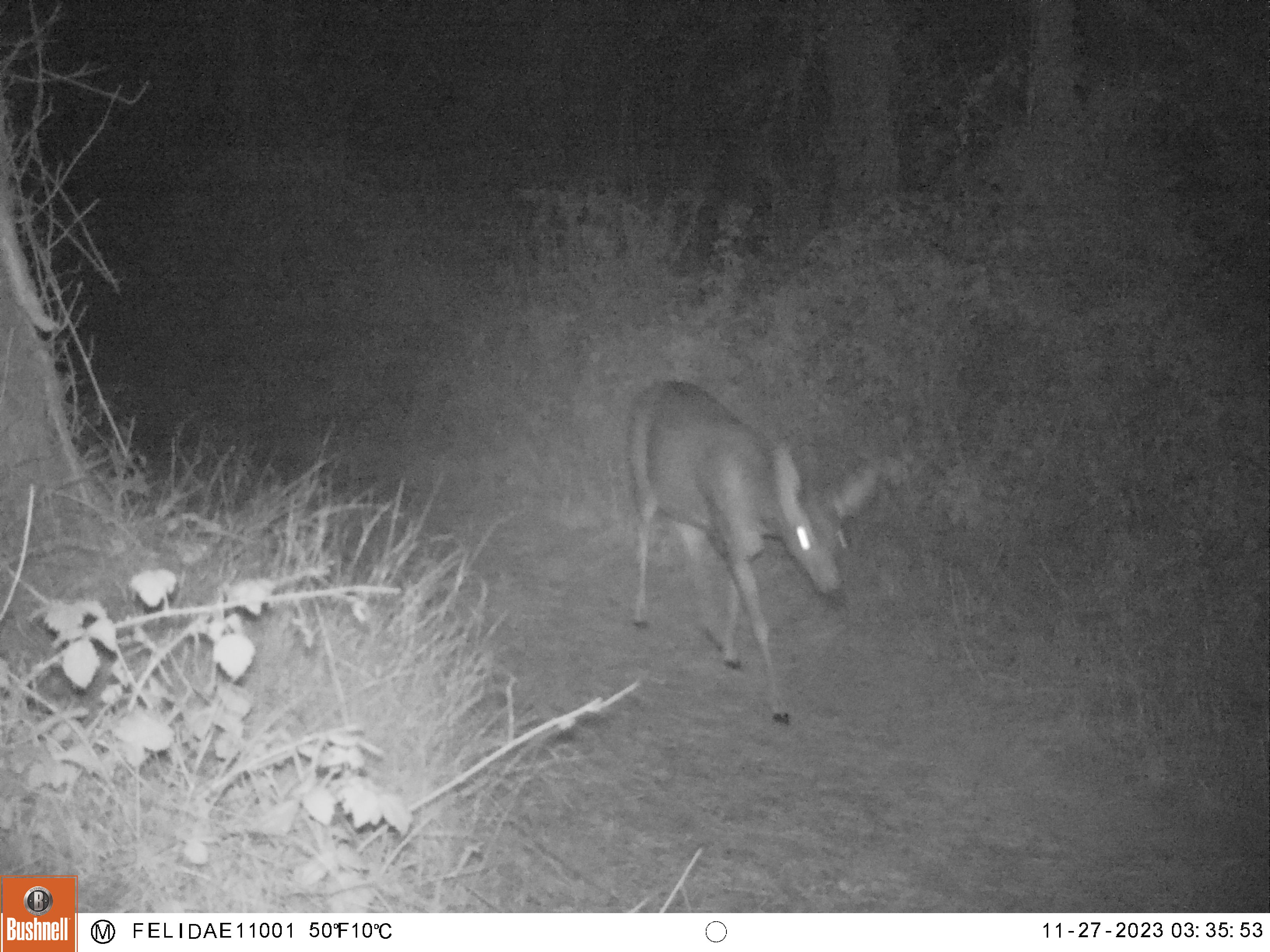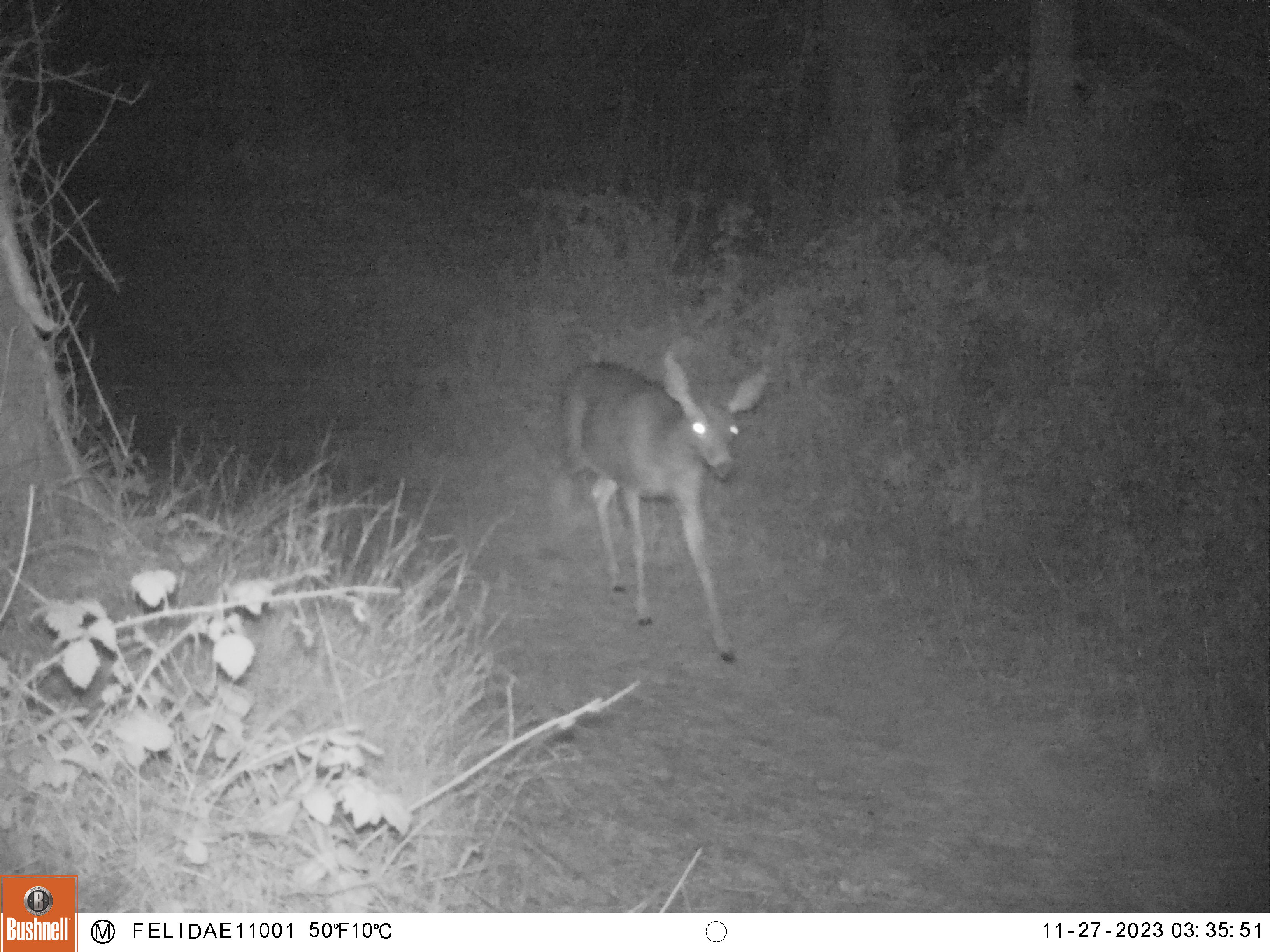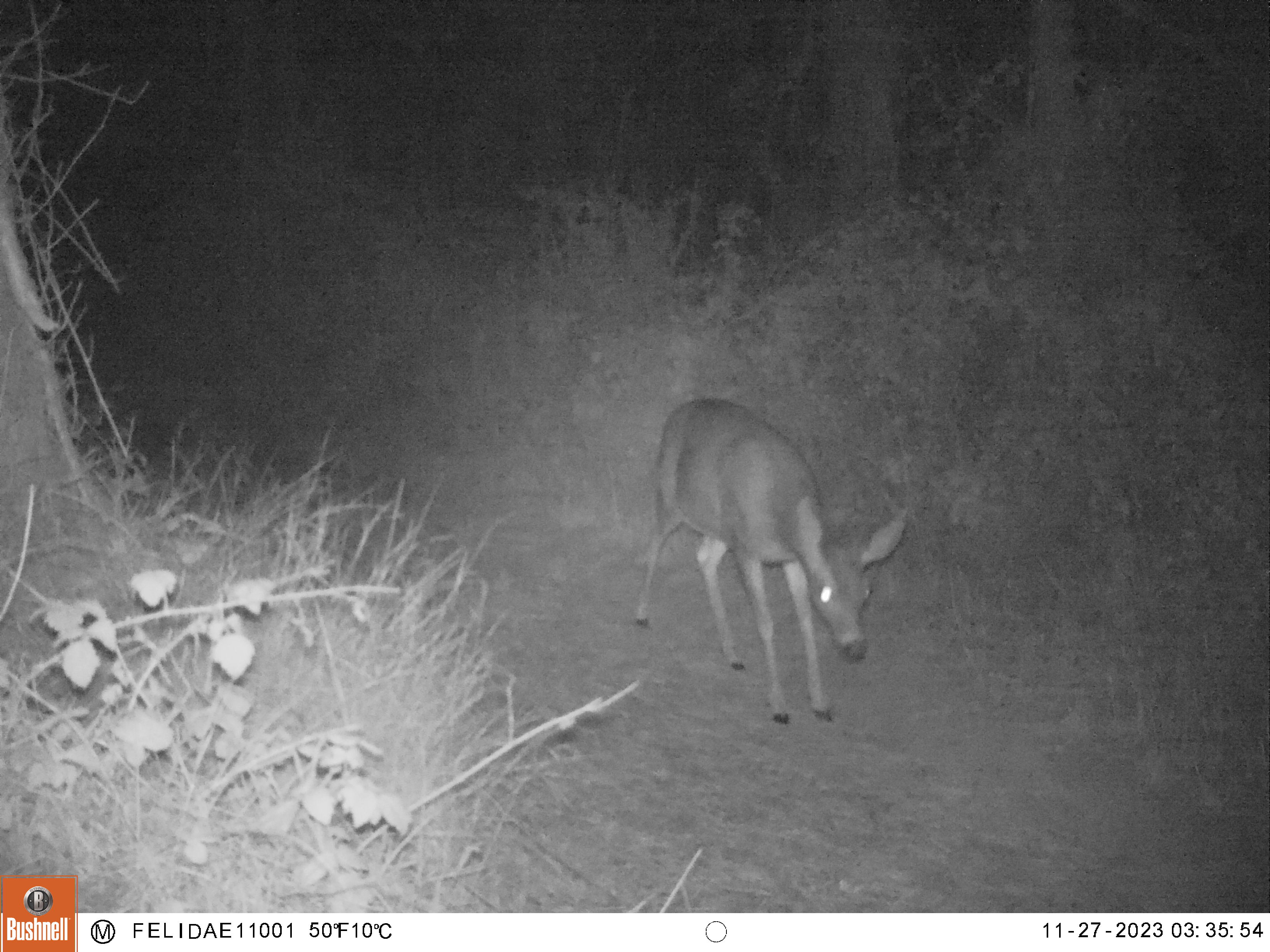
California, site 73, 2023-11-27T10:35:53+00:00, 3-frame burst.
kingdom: Animalia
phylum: Chordata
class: Mammalia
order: Artiodactyla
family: Cervidae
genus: Odocoileus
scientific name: Odocoileus hemionus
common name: mule deer